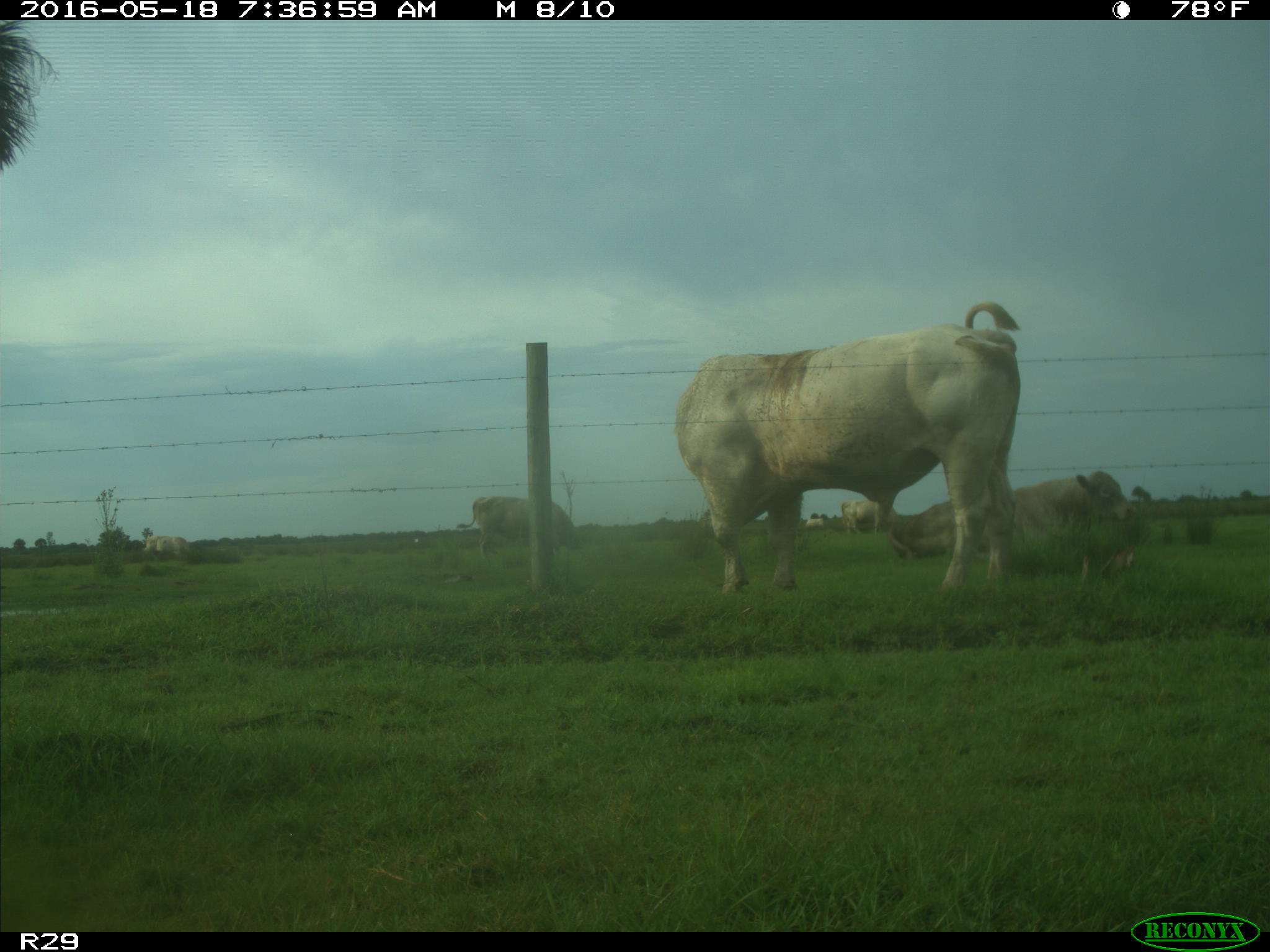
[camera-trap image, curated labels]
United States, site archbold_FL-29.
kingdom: Animalia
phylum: Chordata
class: Mammalia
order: Artiodactyla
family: Bovidae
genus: Bos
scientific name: Bos taurus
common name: domestic cow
Bos taurus (domestic cow).